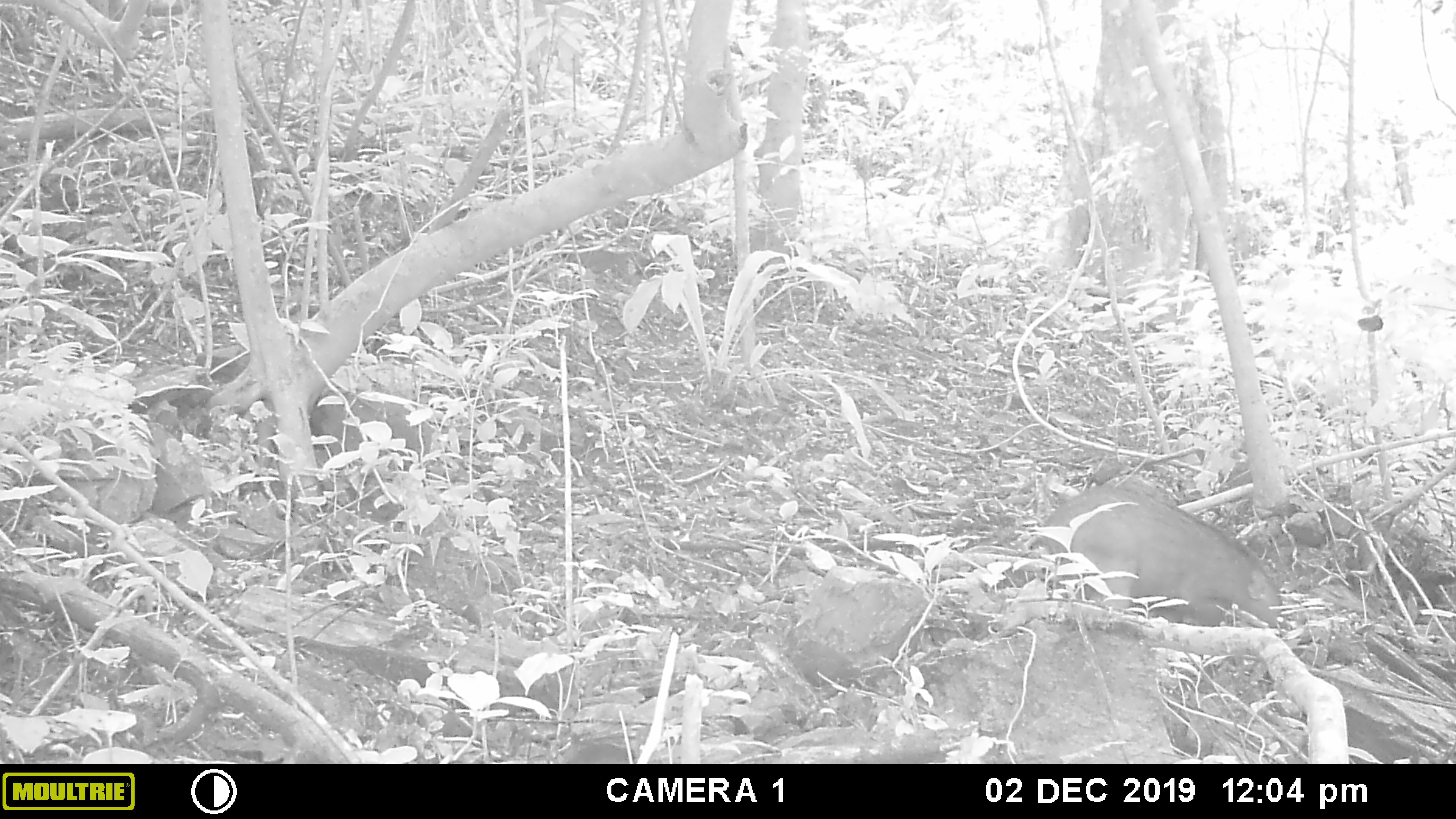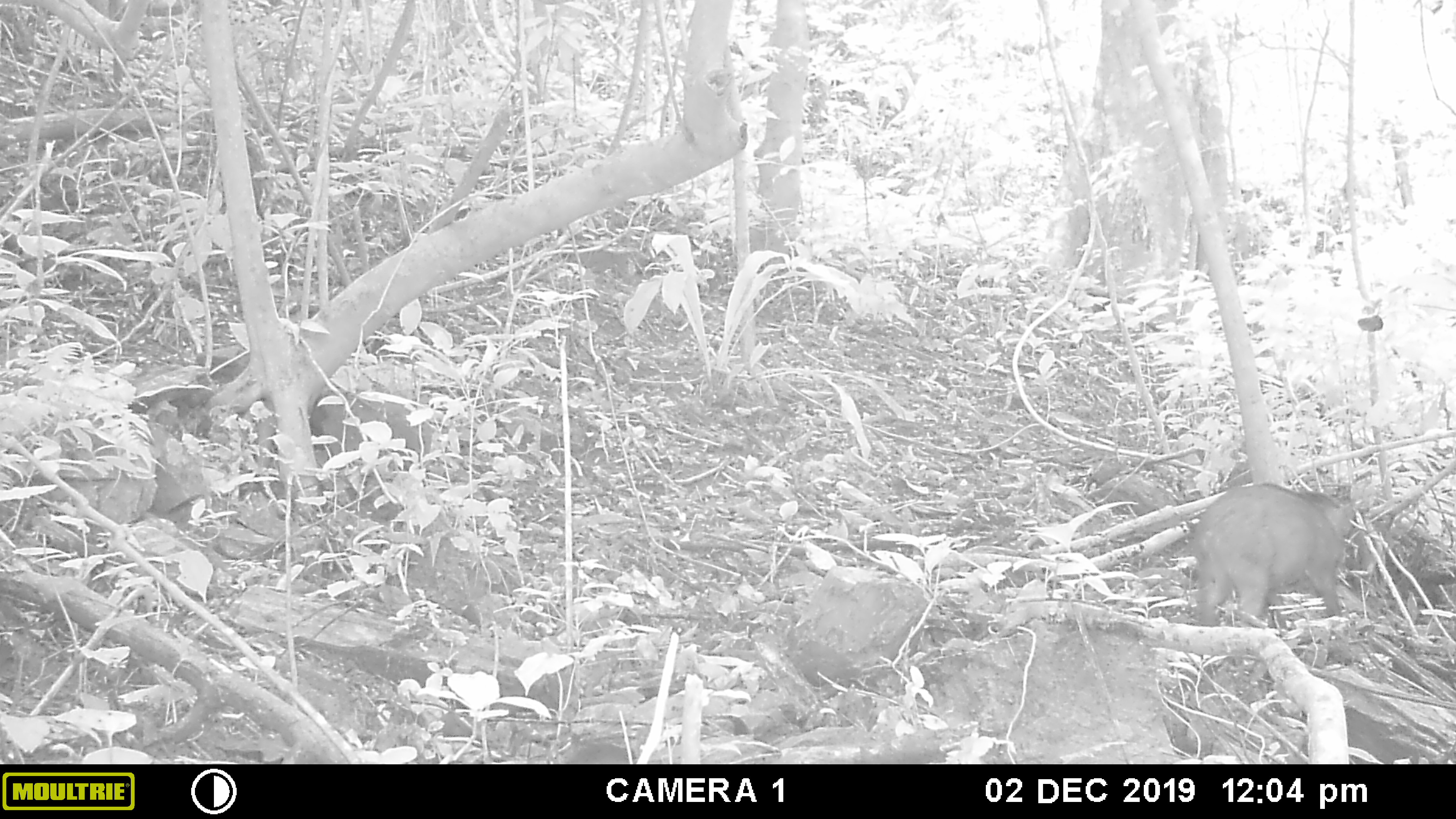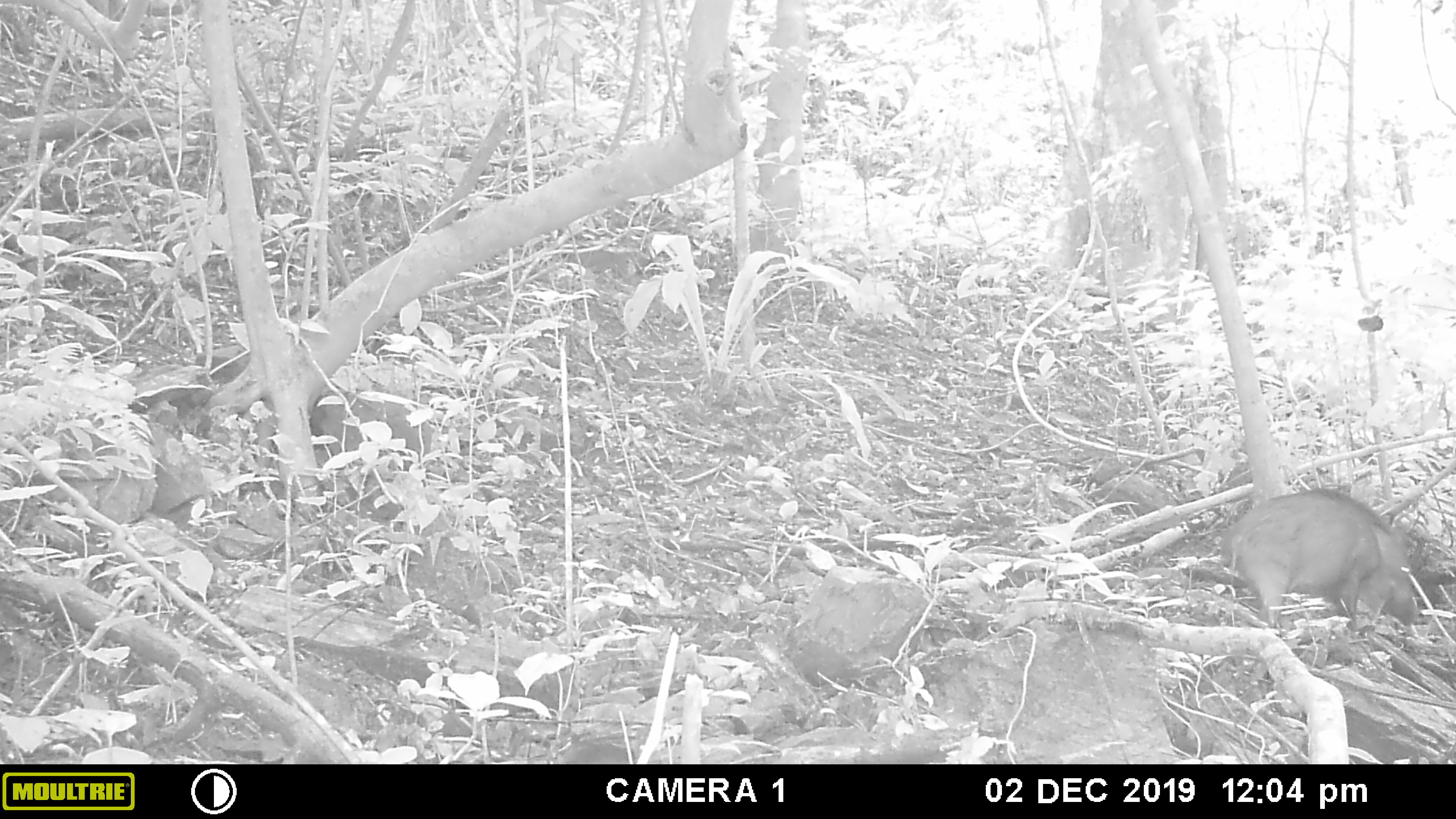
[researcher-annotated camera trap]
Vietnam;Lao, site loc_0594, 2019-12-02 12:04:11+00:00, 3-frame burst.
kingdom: Animalia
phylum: Chordata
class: Mammalia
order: Artiodactyla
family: Suidae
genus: Sus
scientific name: Sus scrofa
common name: eurasian wild pig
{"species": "eurasian wild pig (Sus scrofa)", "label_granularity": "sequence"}